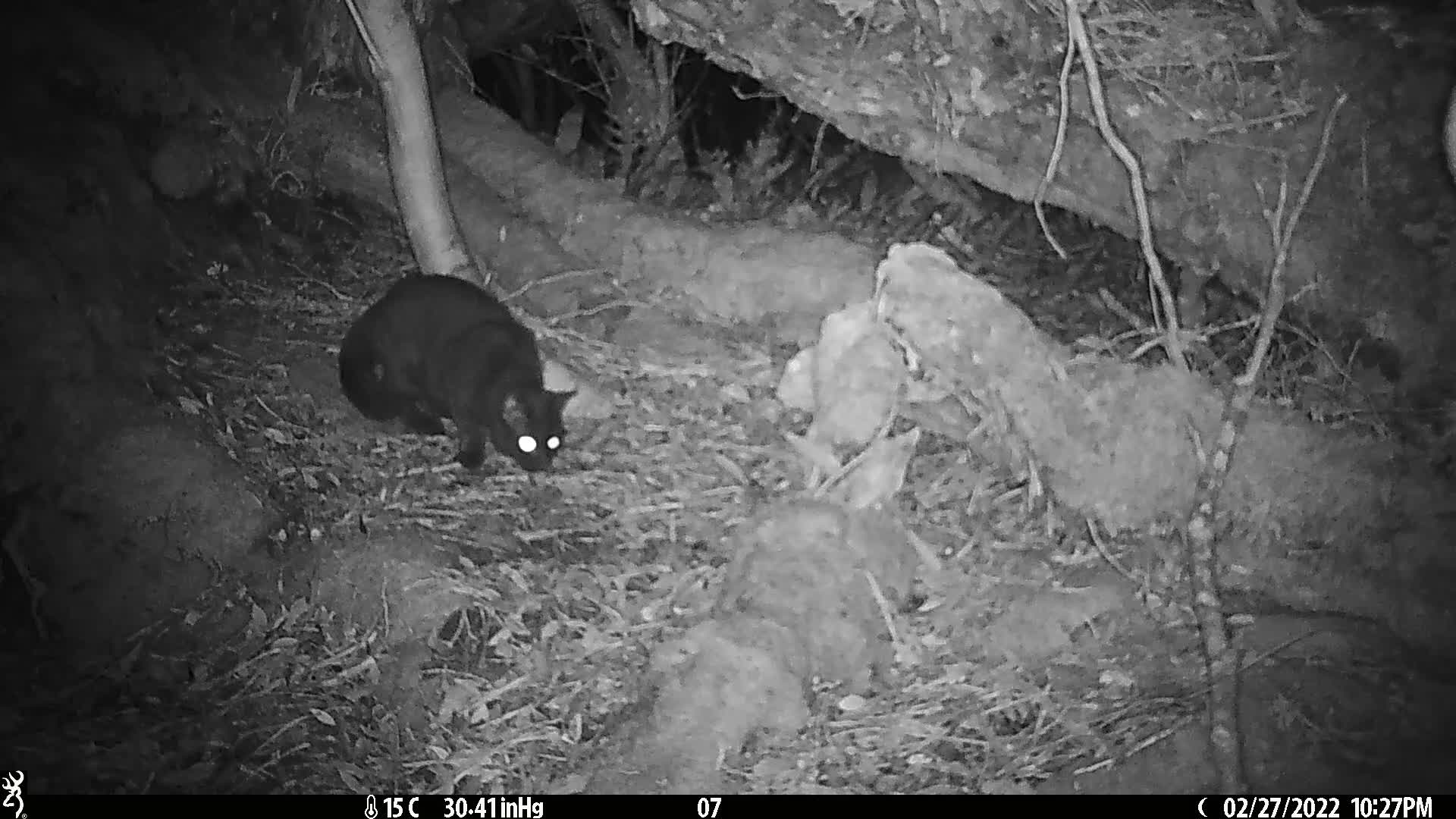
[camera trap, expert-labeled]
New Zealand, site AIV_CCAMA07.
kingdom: Animalia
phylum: Chordata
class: Mammalia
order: Carnivora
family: Felidae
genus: Felis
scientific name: Felis catus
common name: domestic cat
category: cat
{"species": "cat (domestic cat) (Felis catus)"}